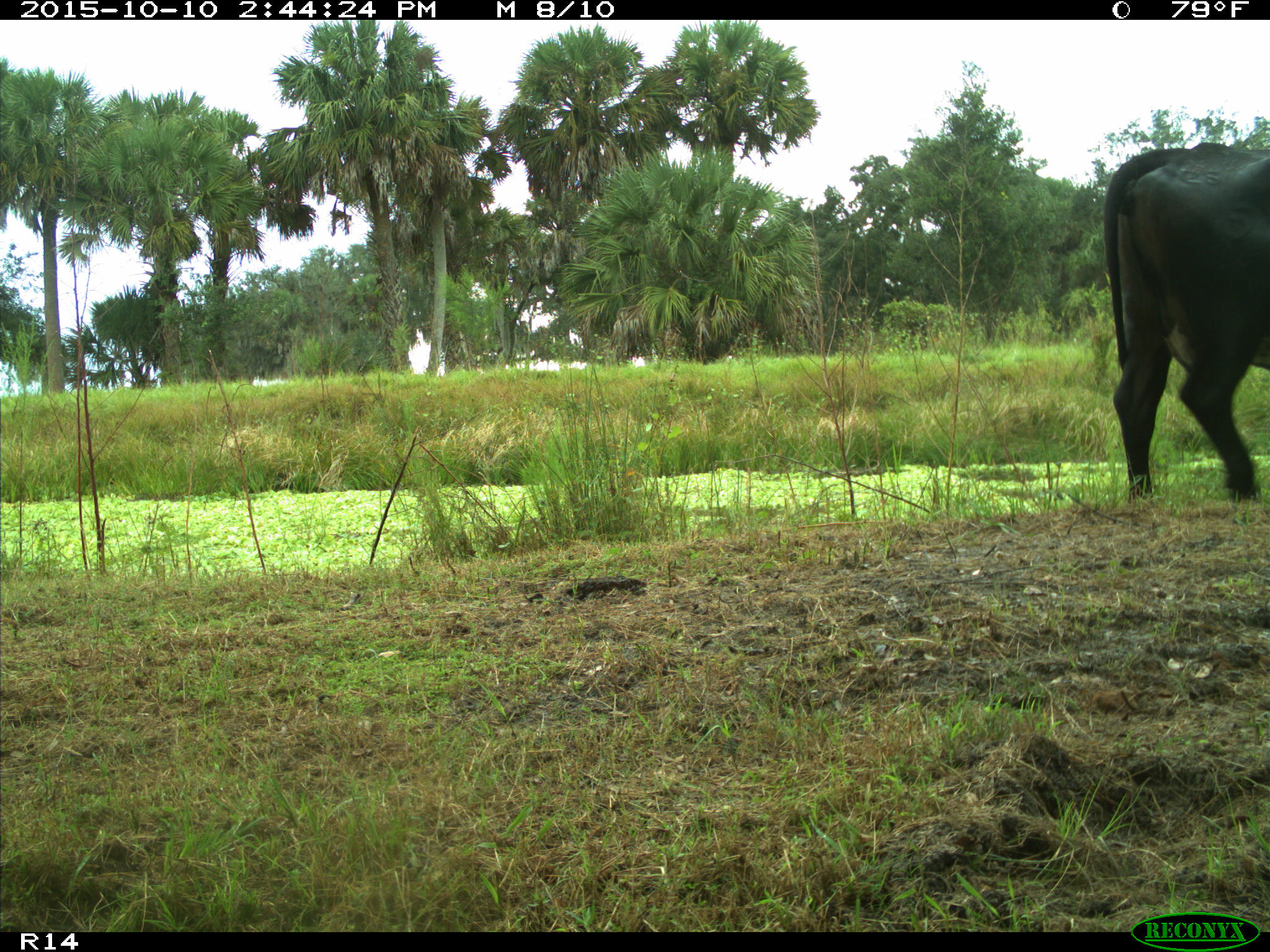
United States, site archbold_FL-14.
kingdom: Animalia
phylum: Chordata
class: Mammalia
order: Artiodactyla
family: Bovidae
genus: Bos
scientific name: Bos taurus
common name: domestic cow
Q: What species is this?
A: Bos taurus (domestic cow).